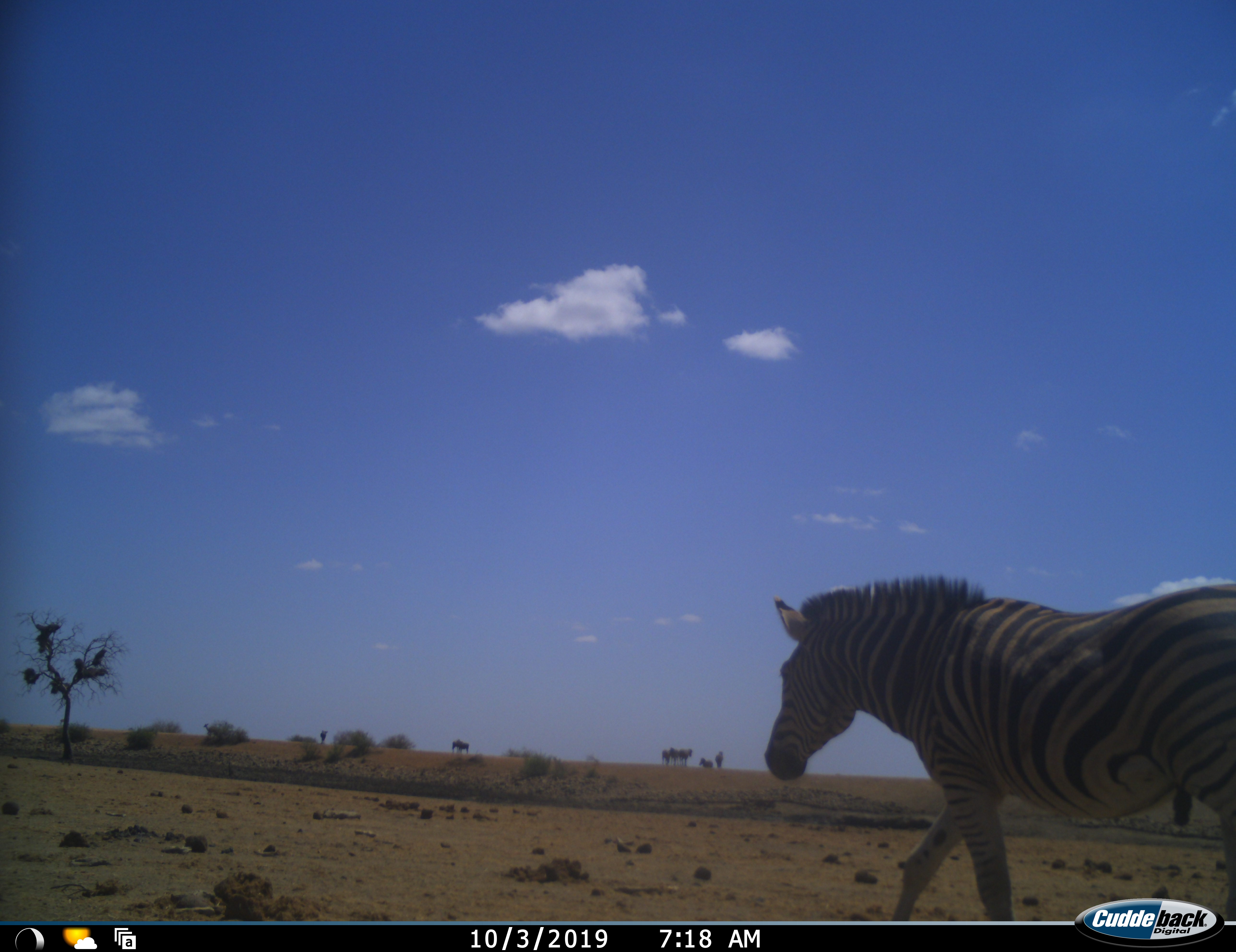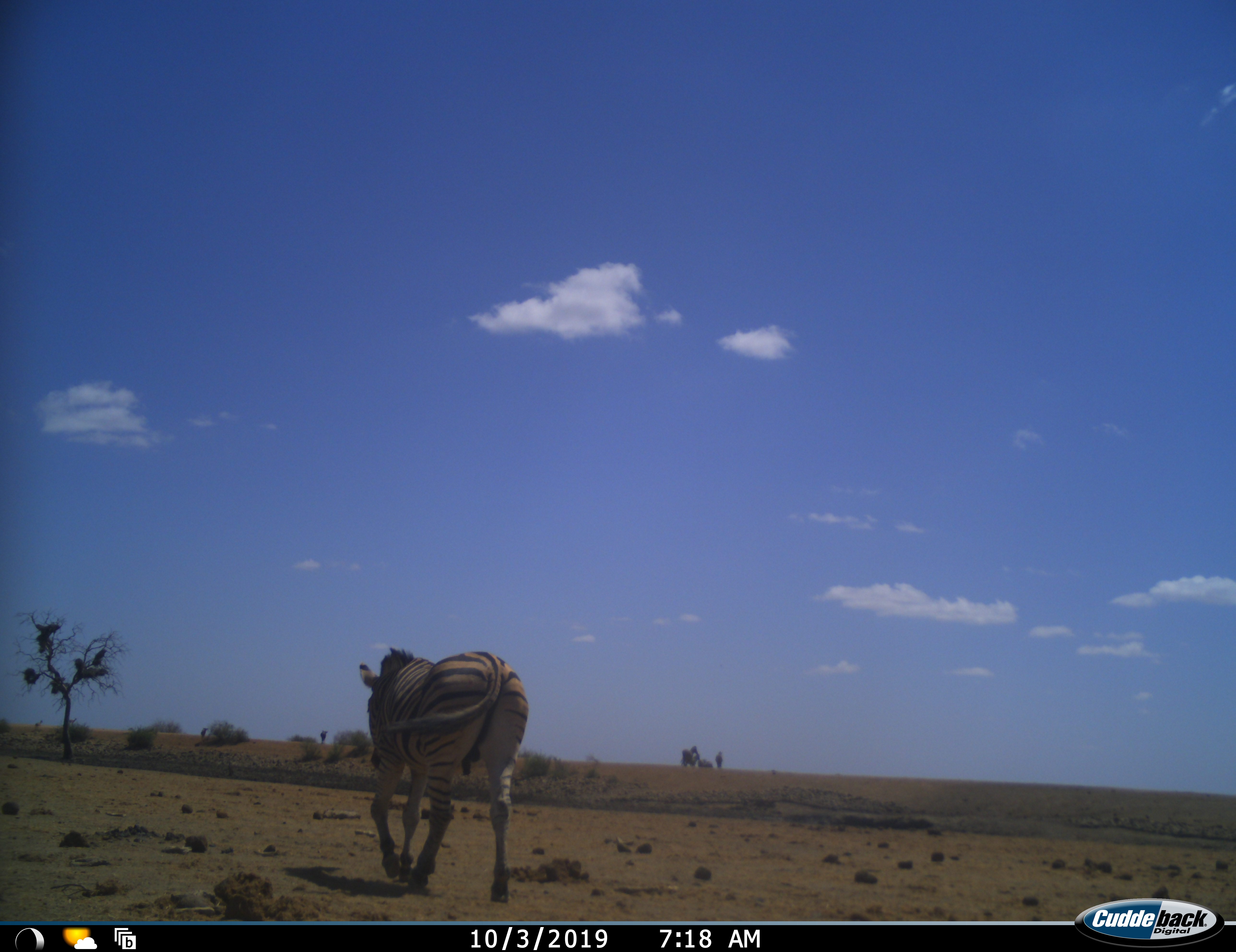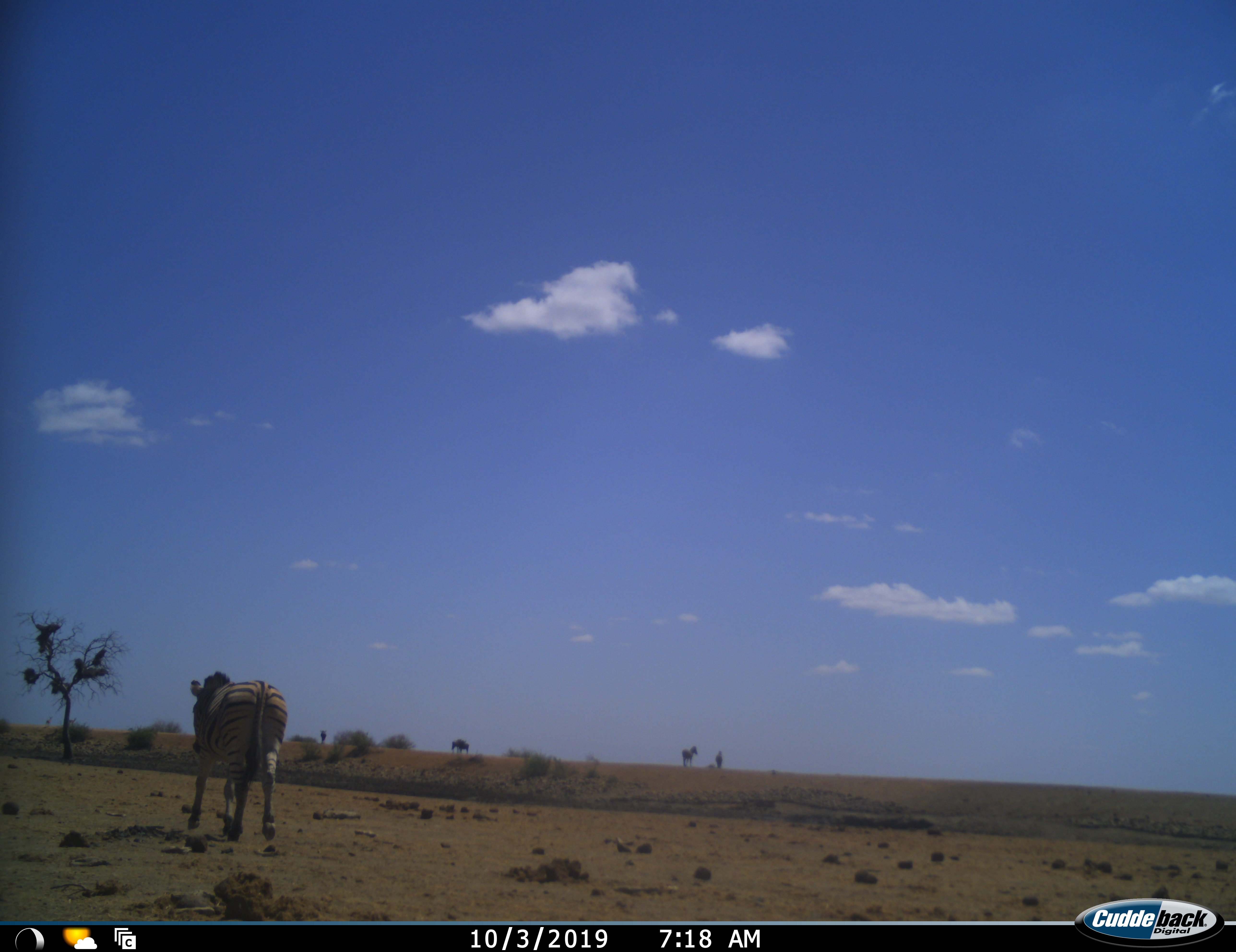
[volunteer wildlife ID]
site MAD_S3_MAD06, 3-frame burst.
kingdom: Animalia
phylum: Chordata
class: Mammalia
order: Perissodactyla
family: Equidae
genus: Equus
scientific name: Equus quagga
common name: plains zebra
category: zebraplains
Zebraplains (plains zebra) (Equus quagga), count 8. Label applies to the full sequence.